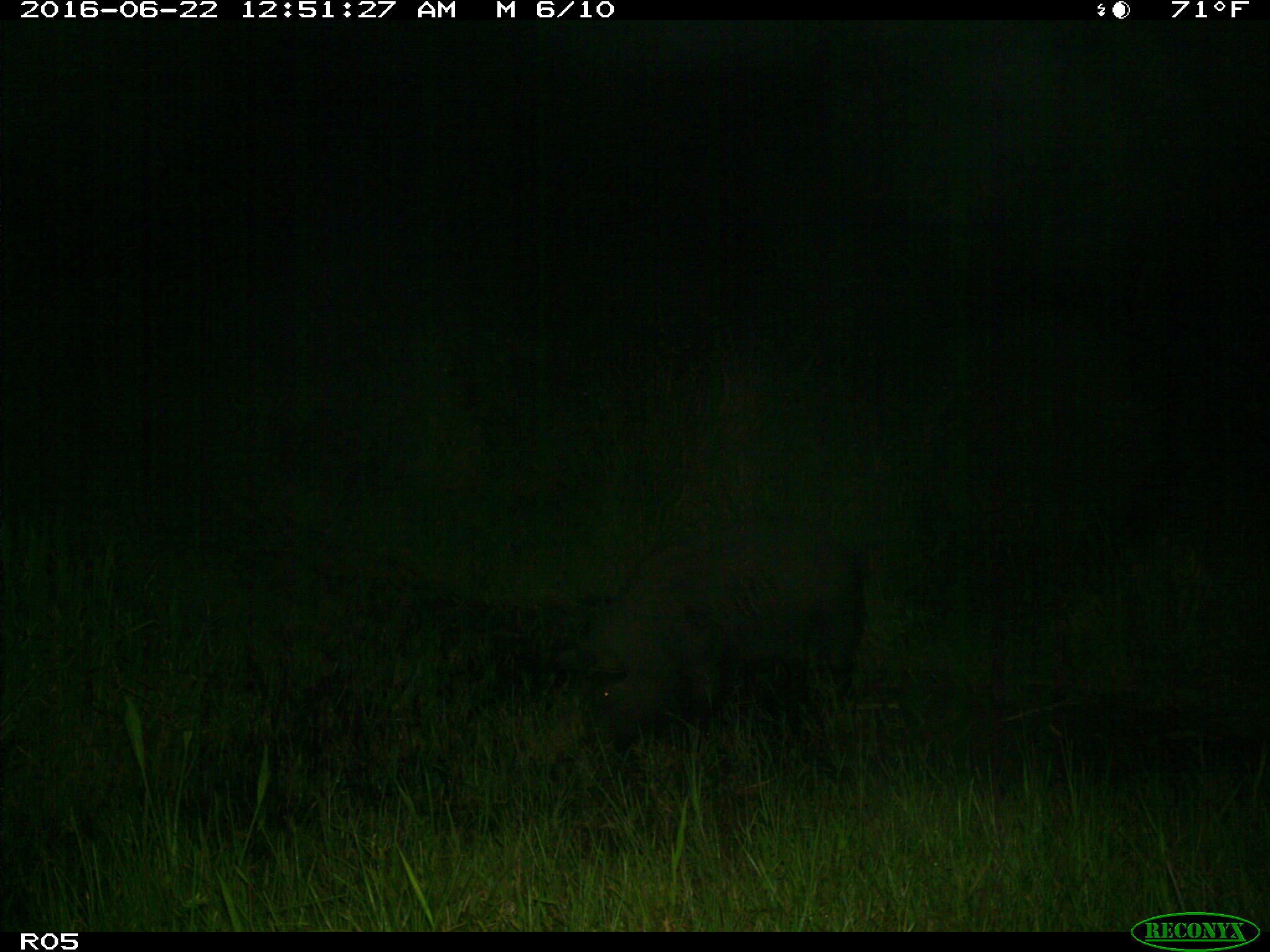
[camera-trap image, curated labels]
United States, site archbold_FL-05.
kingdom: Animalia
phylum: Chordata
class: Mammalia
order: Artiodactyla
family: Suidae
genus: Sus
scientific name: Sus scrofa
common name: wild boar